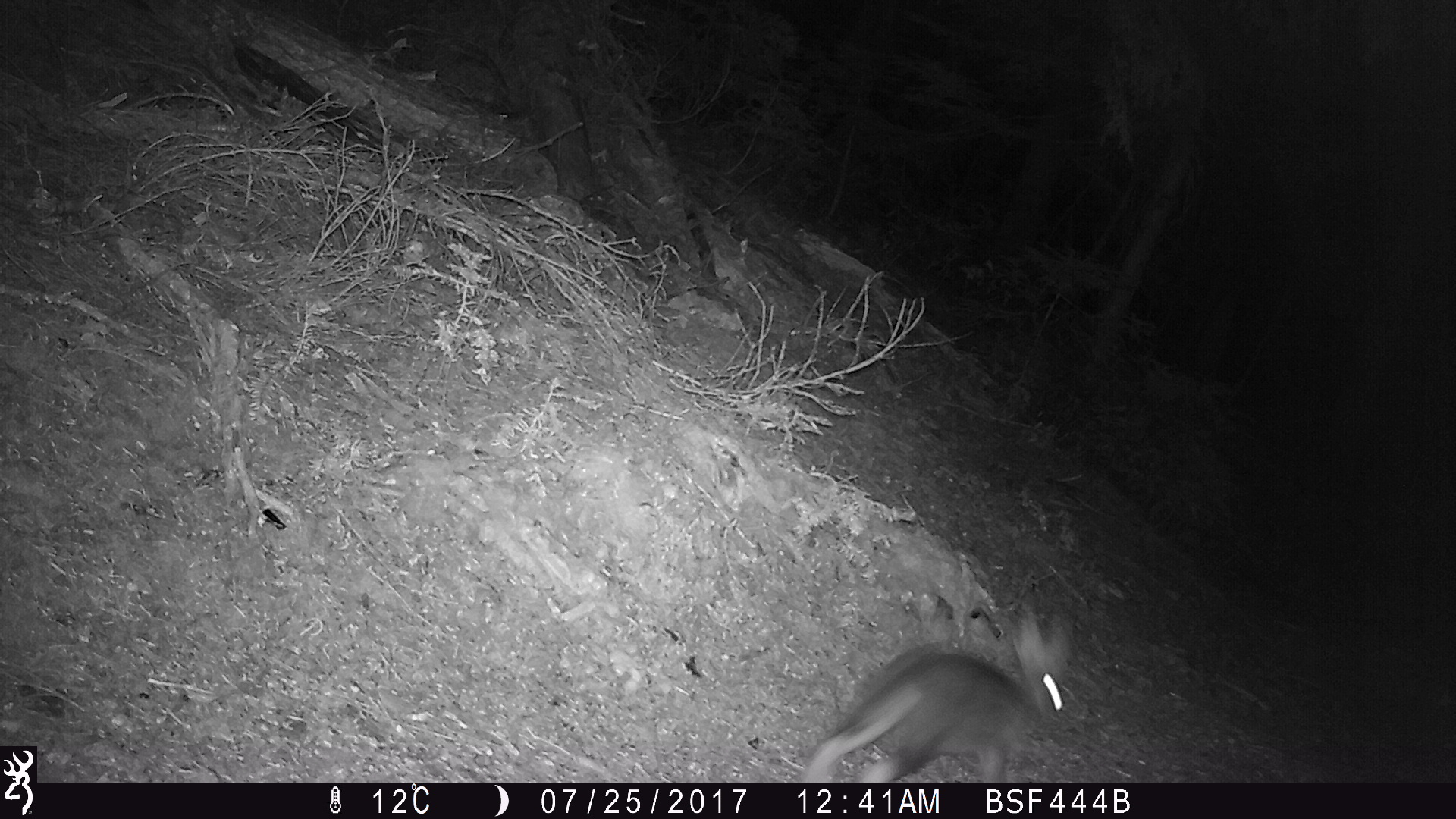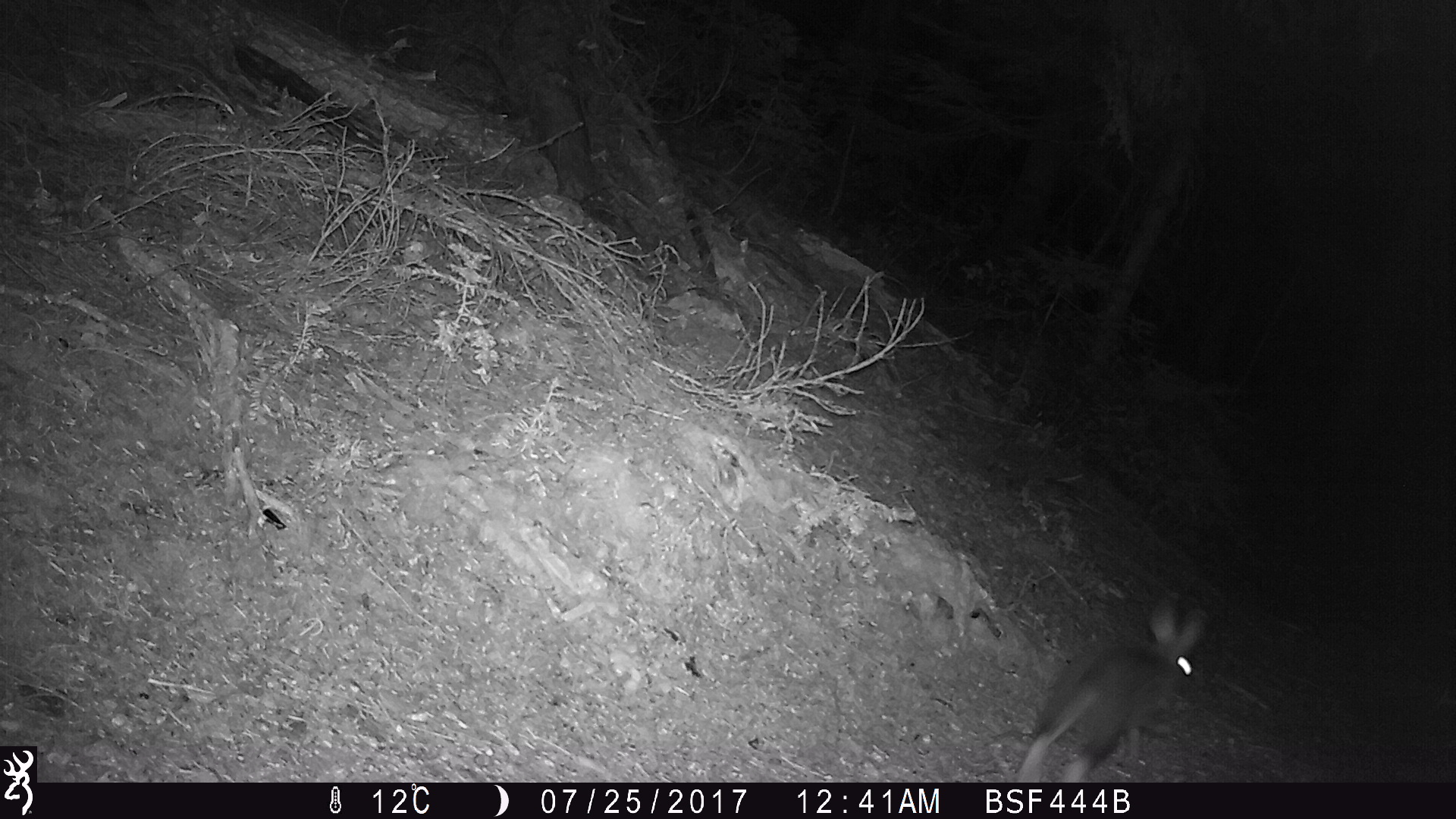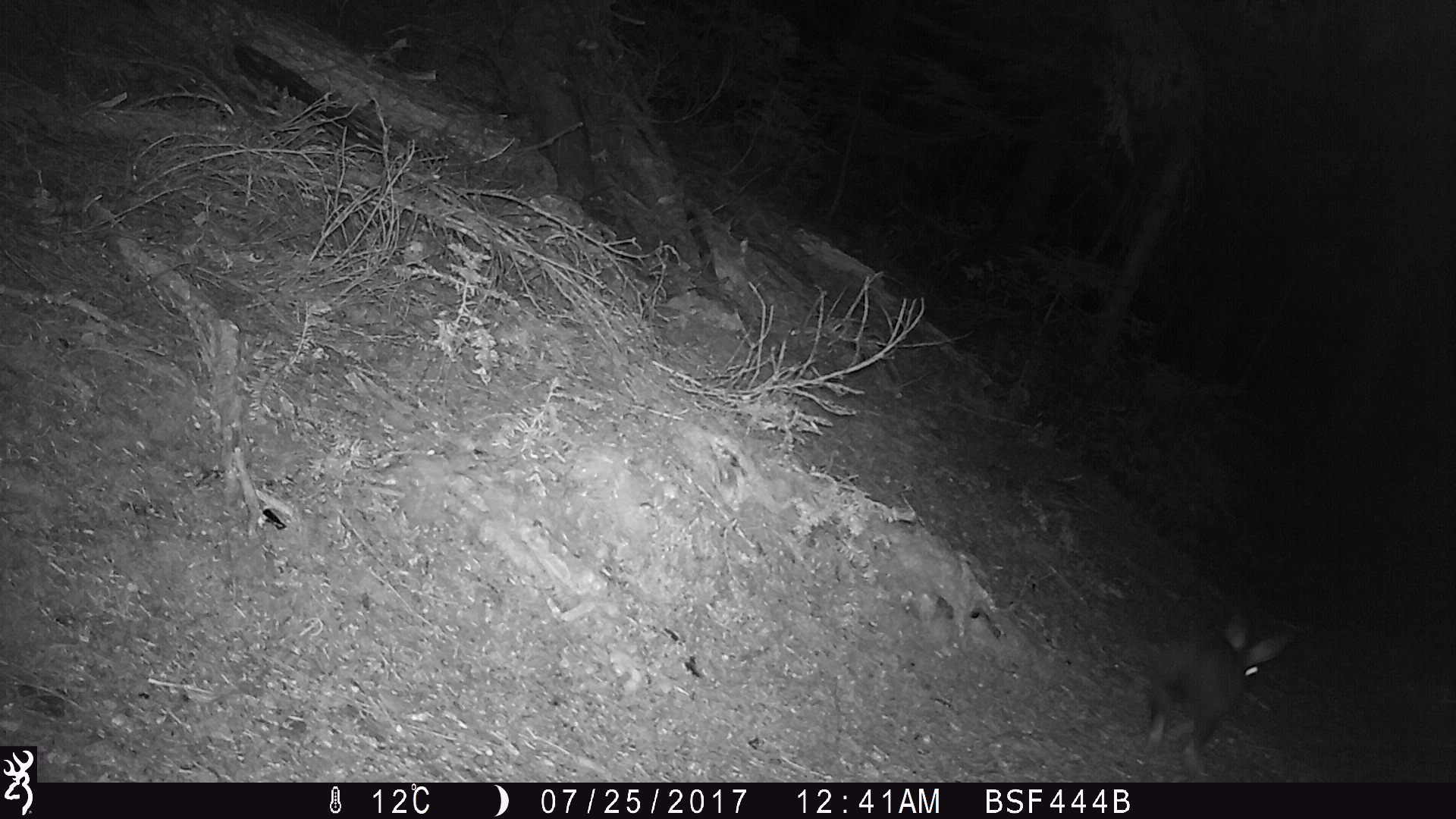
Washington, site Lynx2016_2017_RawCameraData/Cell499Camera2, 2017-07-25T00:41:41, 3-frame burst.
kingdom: Animalia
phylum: Chordata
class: Mammalia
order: Lagomorpha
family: Leporidae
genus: Lepus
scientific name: Lepus americanus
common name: snowshoe hare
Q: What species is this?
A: Lepus americanus (snowshoe hare).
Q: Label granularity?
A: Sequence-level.